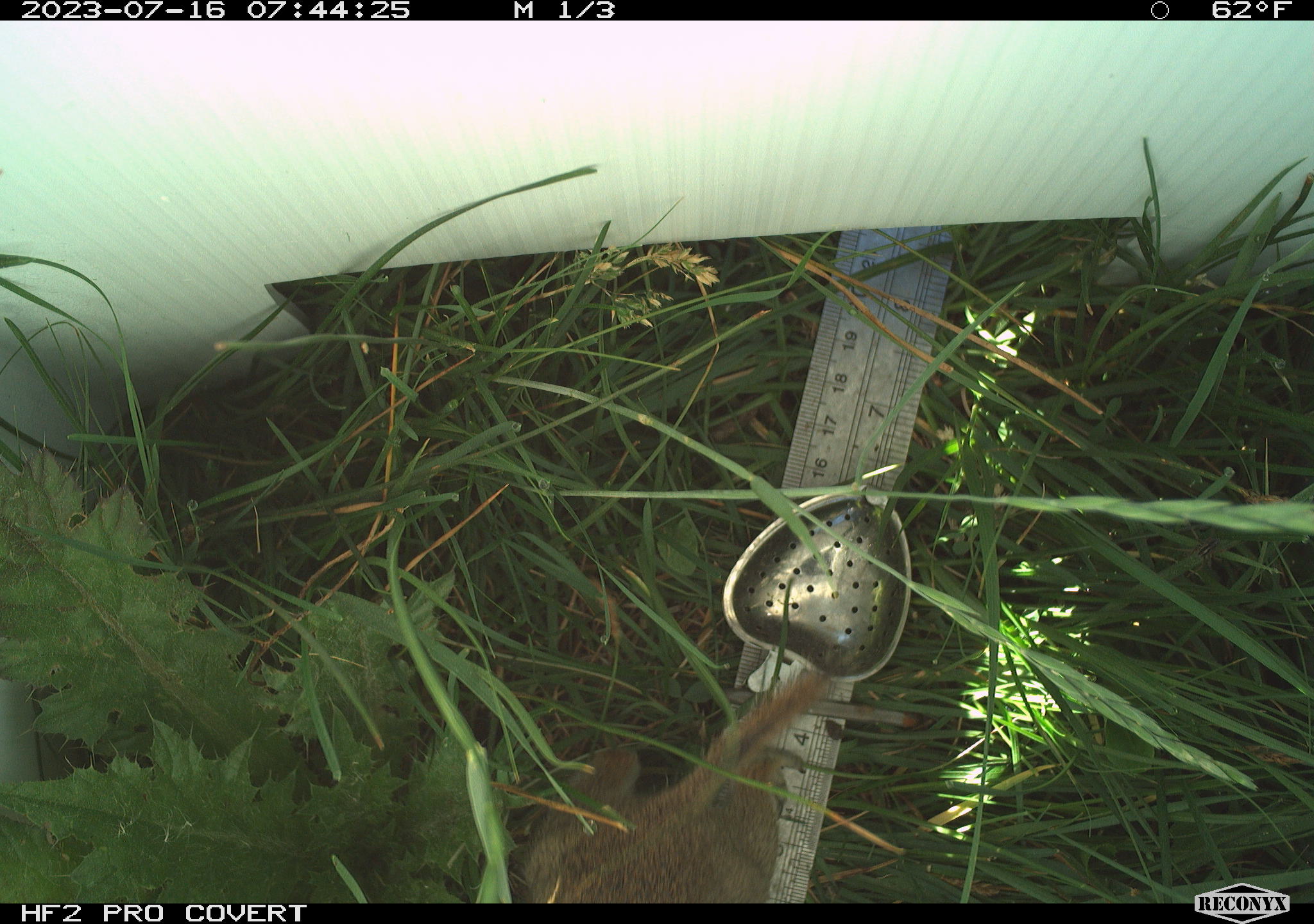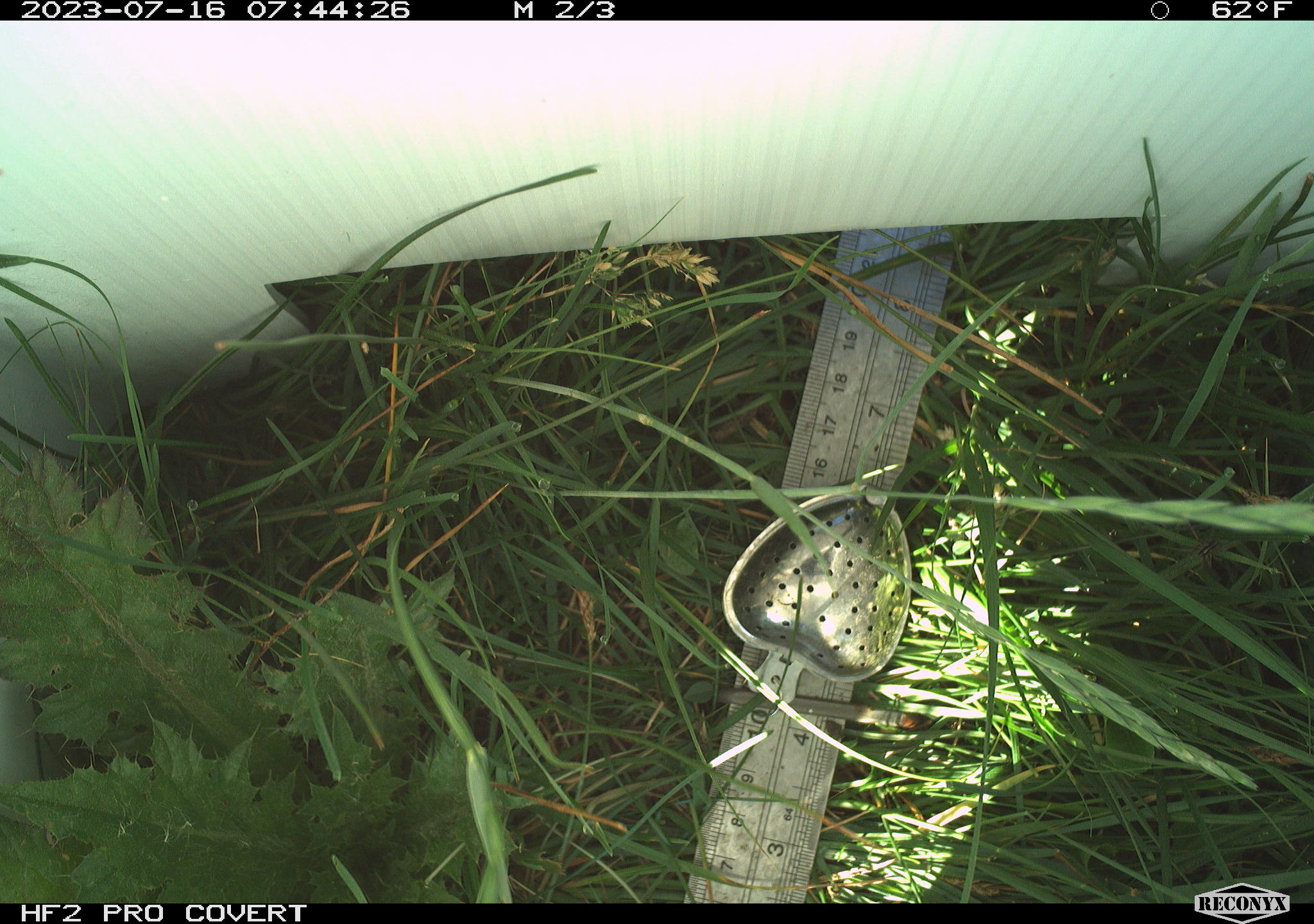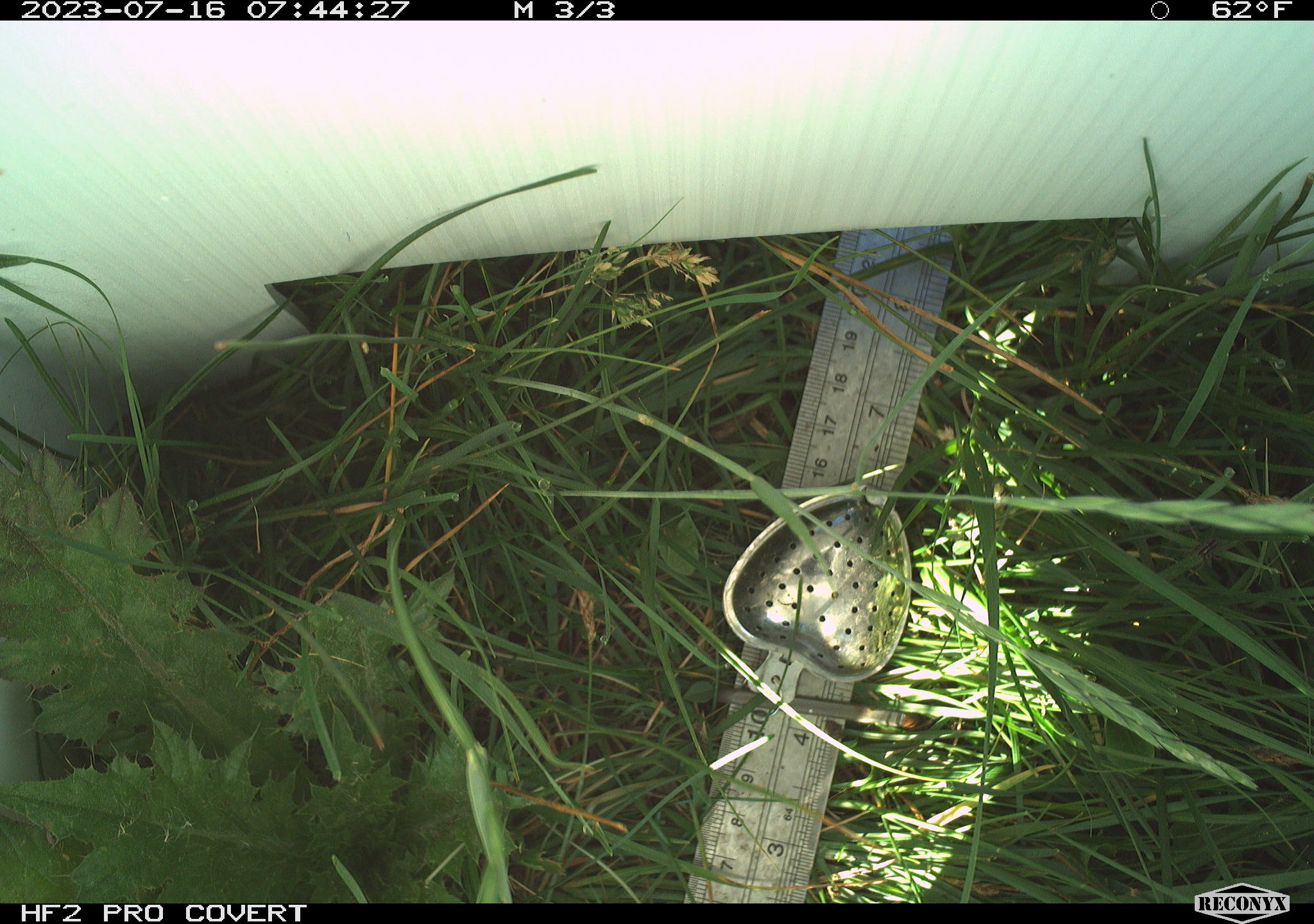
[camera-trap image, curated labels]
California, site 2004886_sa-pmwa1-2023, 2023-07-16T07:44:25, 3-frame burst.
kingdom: Animalia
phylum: Chordata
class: Mammalia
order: Rodentia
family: Sciuridae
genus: Urocitellus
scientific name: Urocitellus beldingi beldingi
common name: belding's ground squirrel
Belding's ground squirrel (Urocitellus beldingi beldingi).